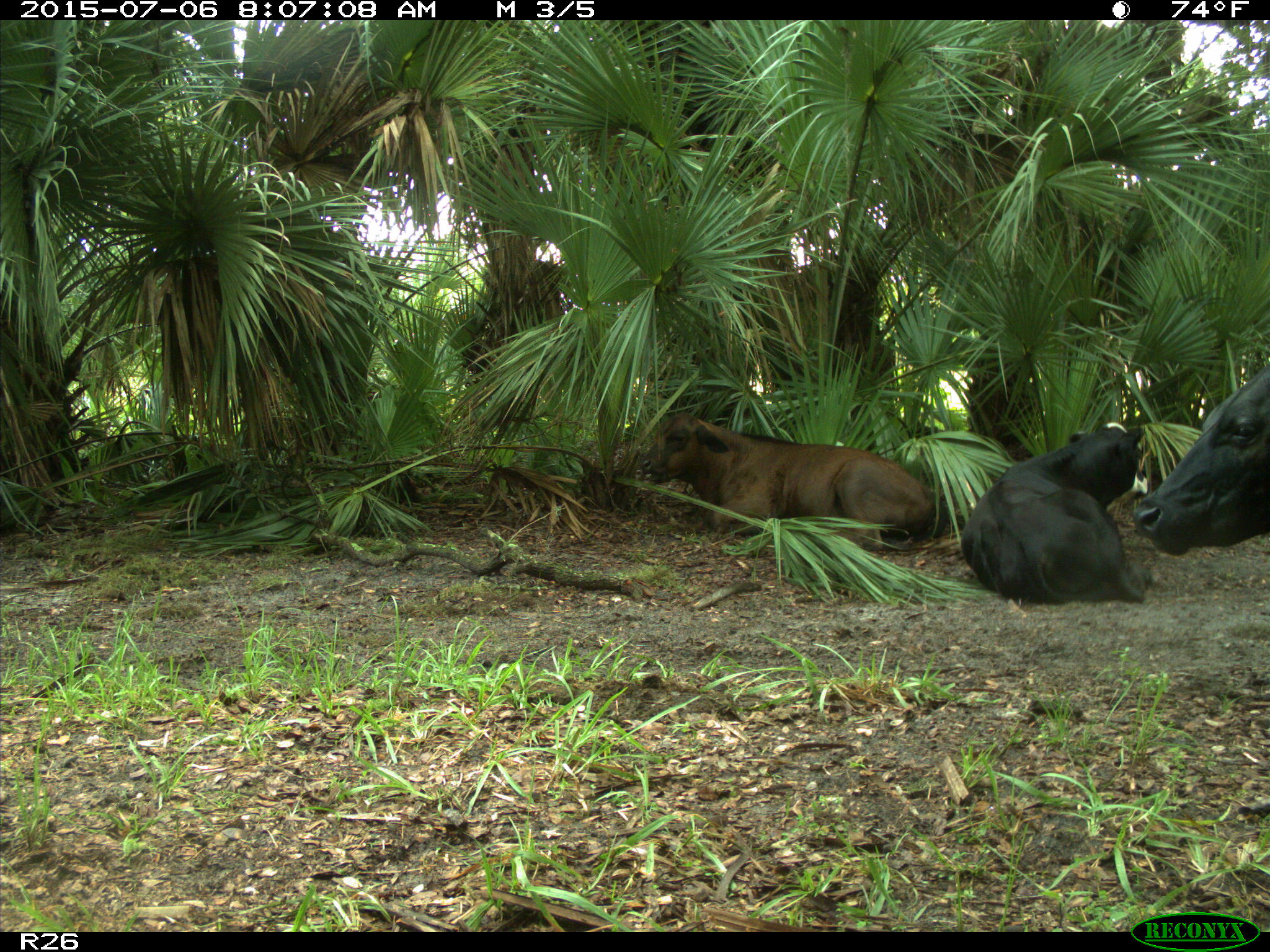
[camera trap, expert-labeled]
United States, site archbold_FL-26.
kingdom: Animalia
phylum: Chordata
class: Mammalia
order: Artiodactyla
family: Bovidae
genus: Bos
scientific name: Bos taurus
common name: domestic cow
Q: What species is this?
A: Bos taurus (domestic cow).